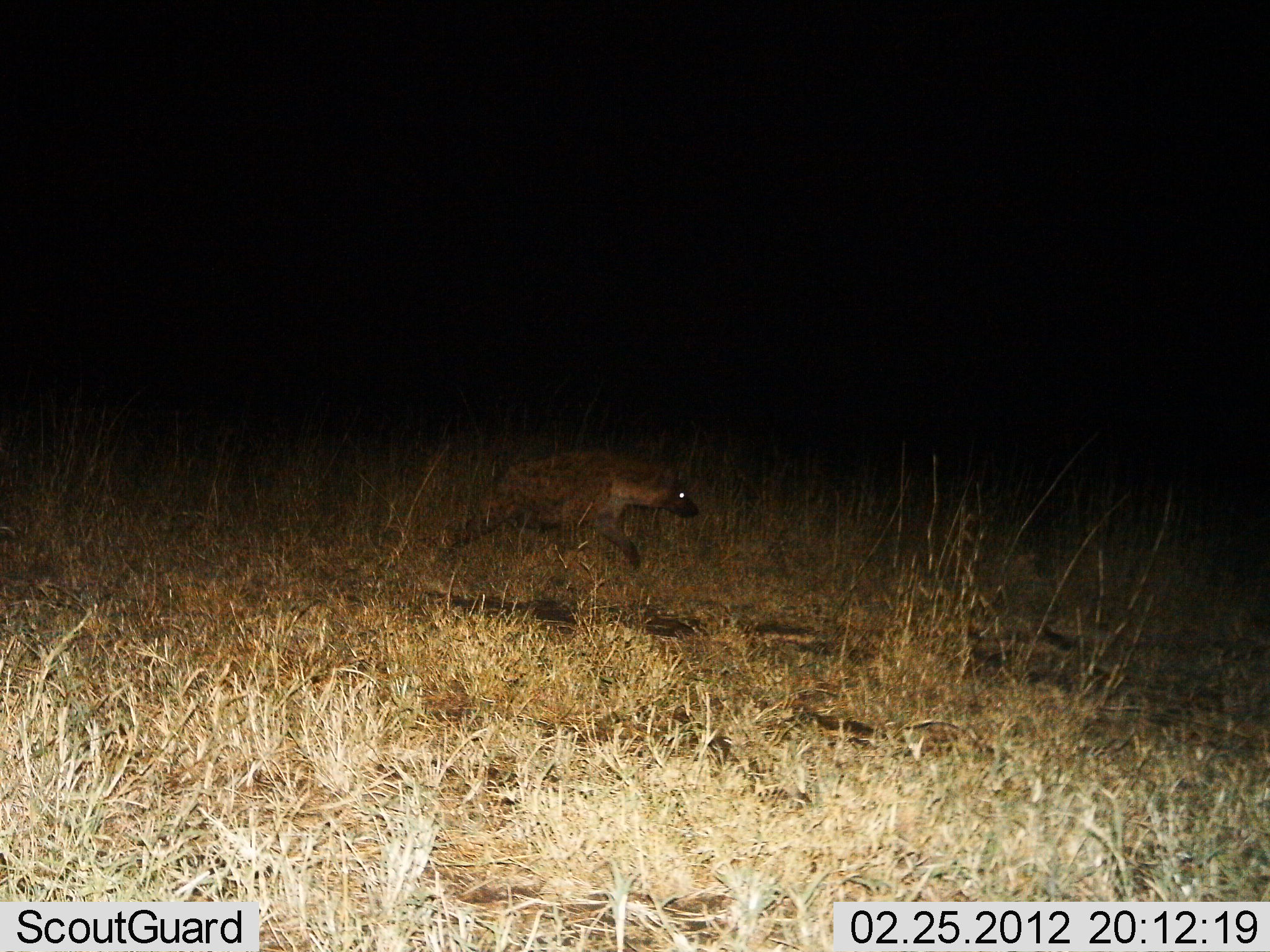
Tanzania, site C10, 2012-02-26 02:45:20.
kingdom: Animalia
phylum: Chordata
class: Mammalia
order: Carnivora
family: Hyaenidae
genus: Crocuta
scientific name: Crocuta crocuta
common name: spotted hyena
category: hyenaspotted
Hyenaspotted (spotted hyena) (Crocuta crocuta), count 1. Behavior (volunteer vote fractions): standing 0%, resting 0%, moving 100%, interacting 0%. Young present (vote fraction): 0%. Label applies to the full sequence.